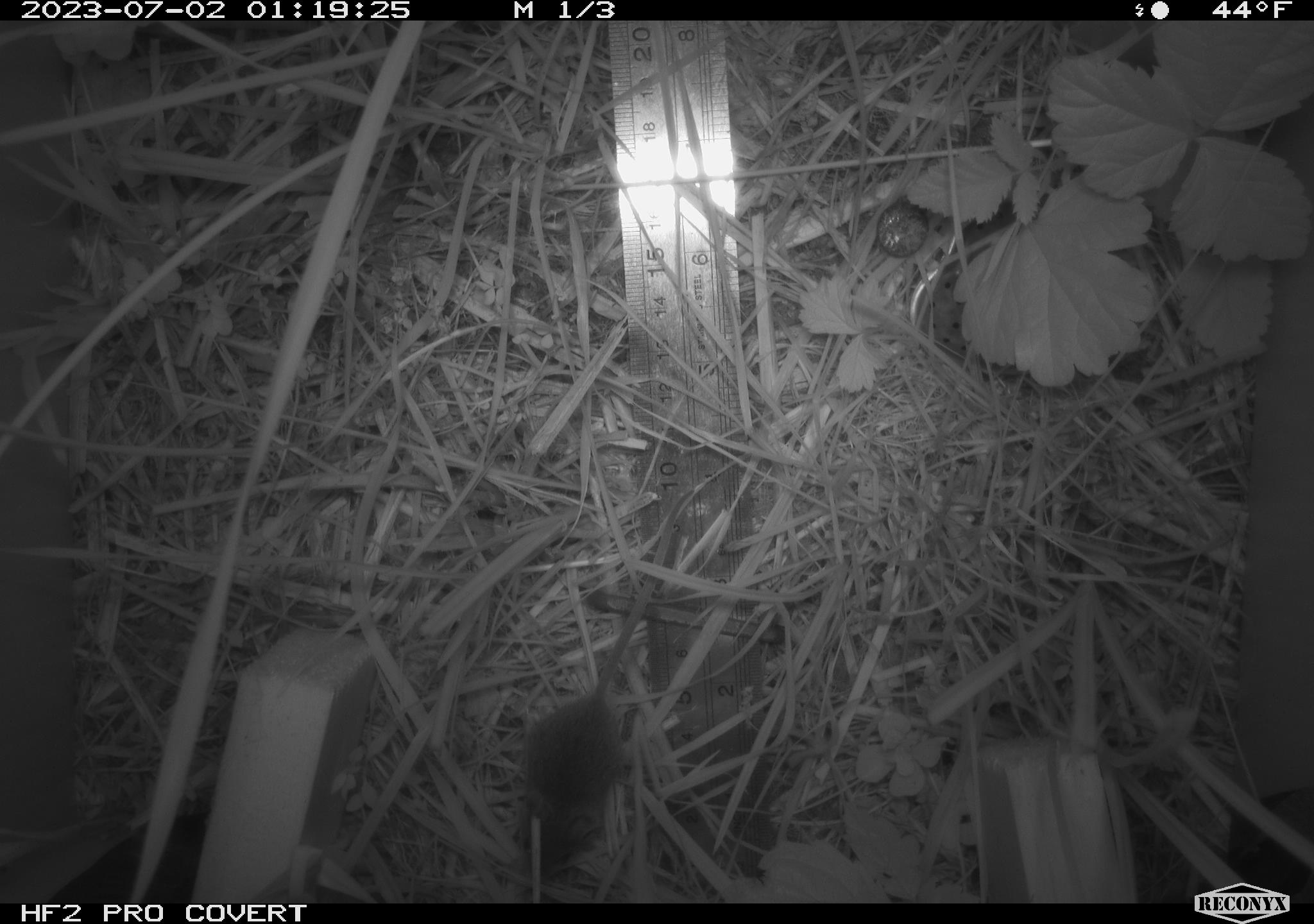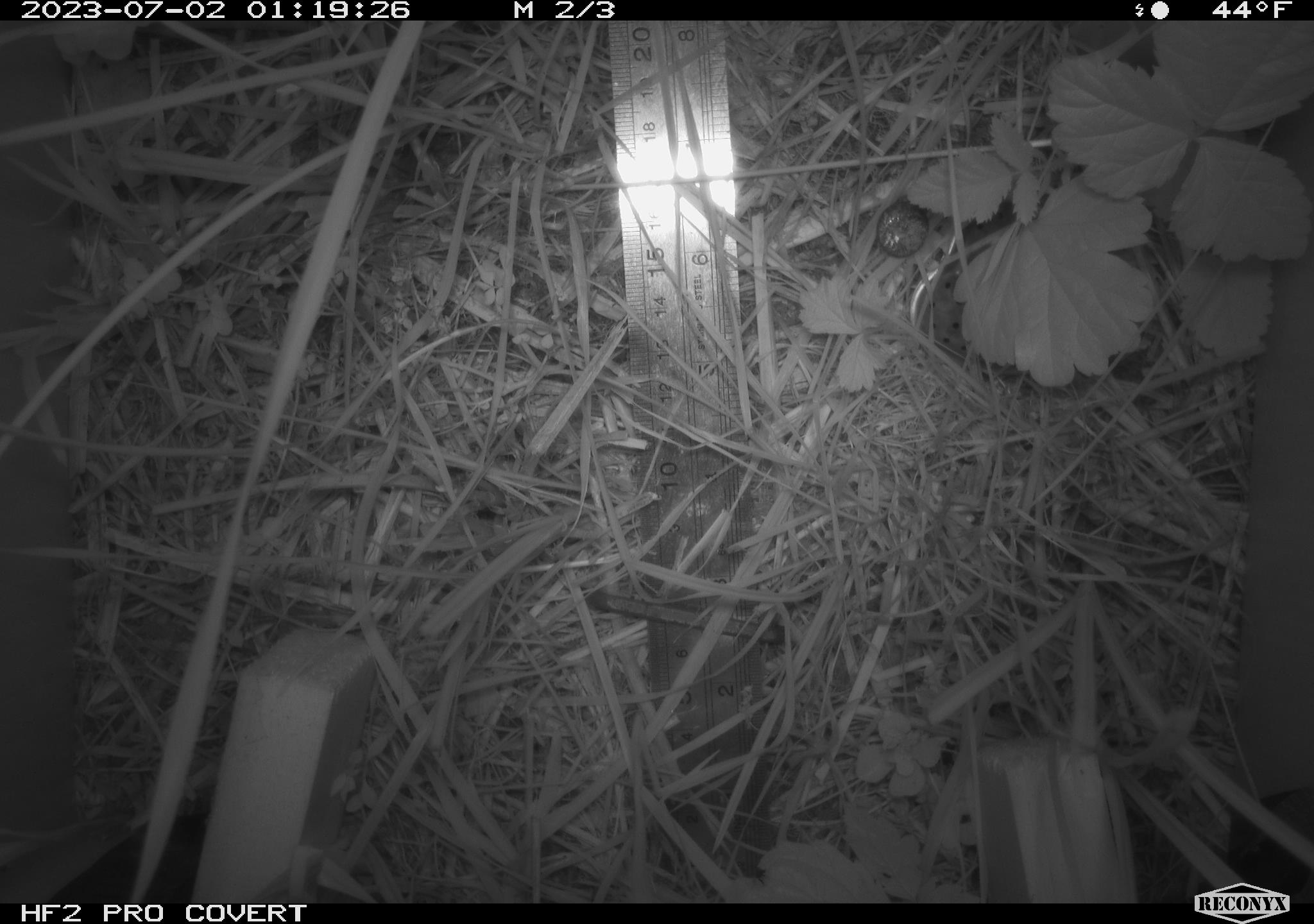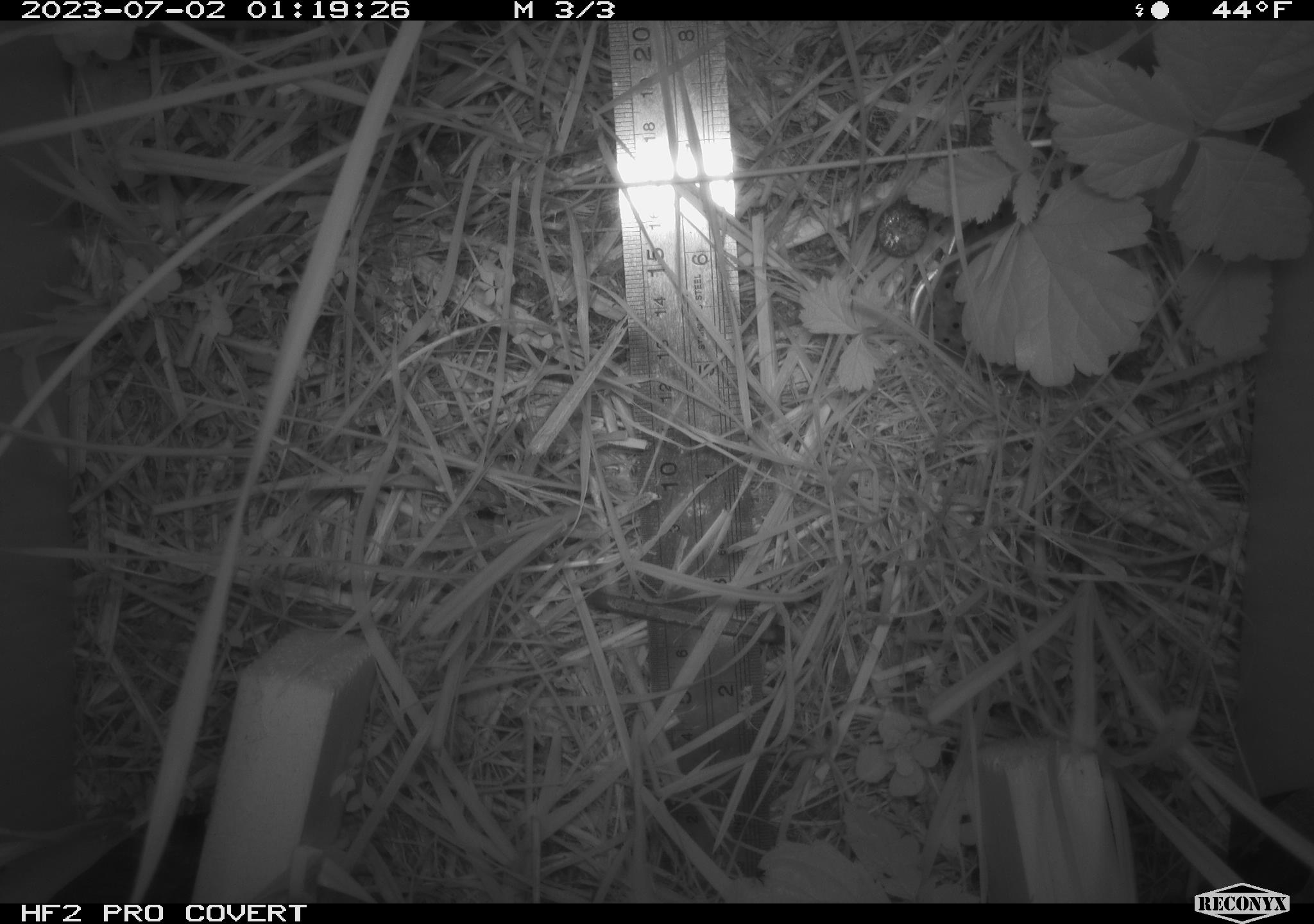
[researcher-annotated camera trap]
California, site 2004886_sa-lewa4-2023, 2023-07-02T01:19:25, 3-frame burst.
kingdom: Animalia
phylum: Chordata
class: Mammalia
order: Rodentia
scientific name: Rodentia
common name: mouse species